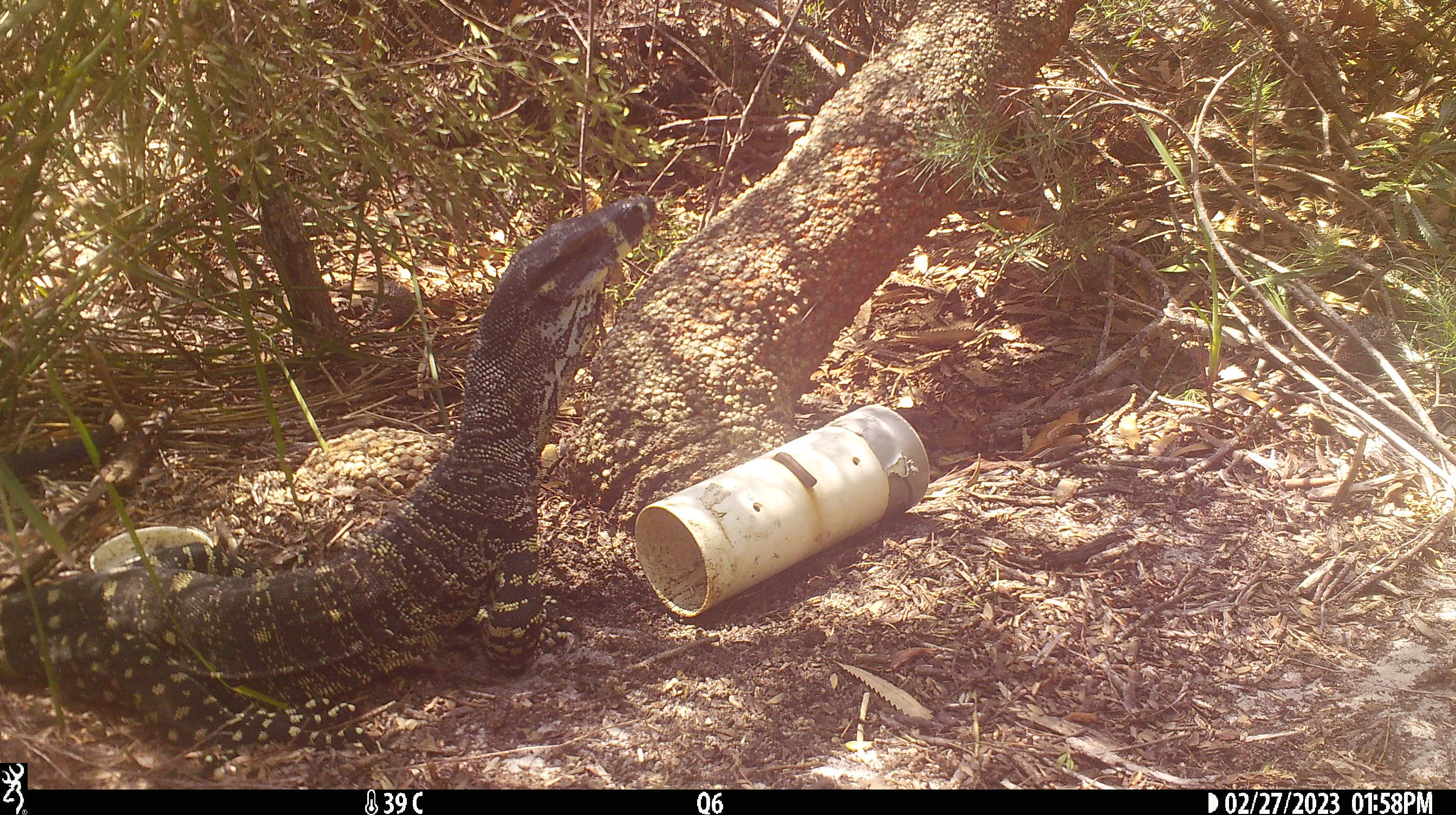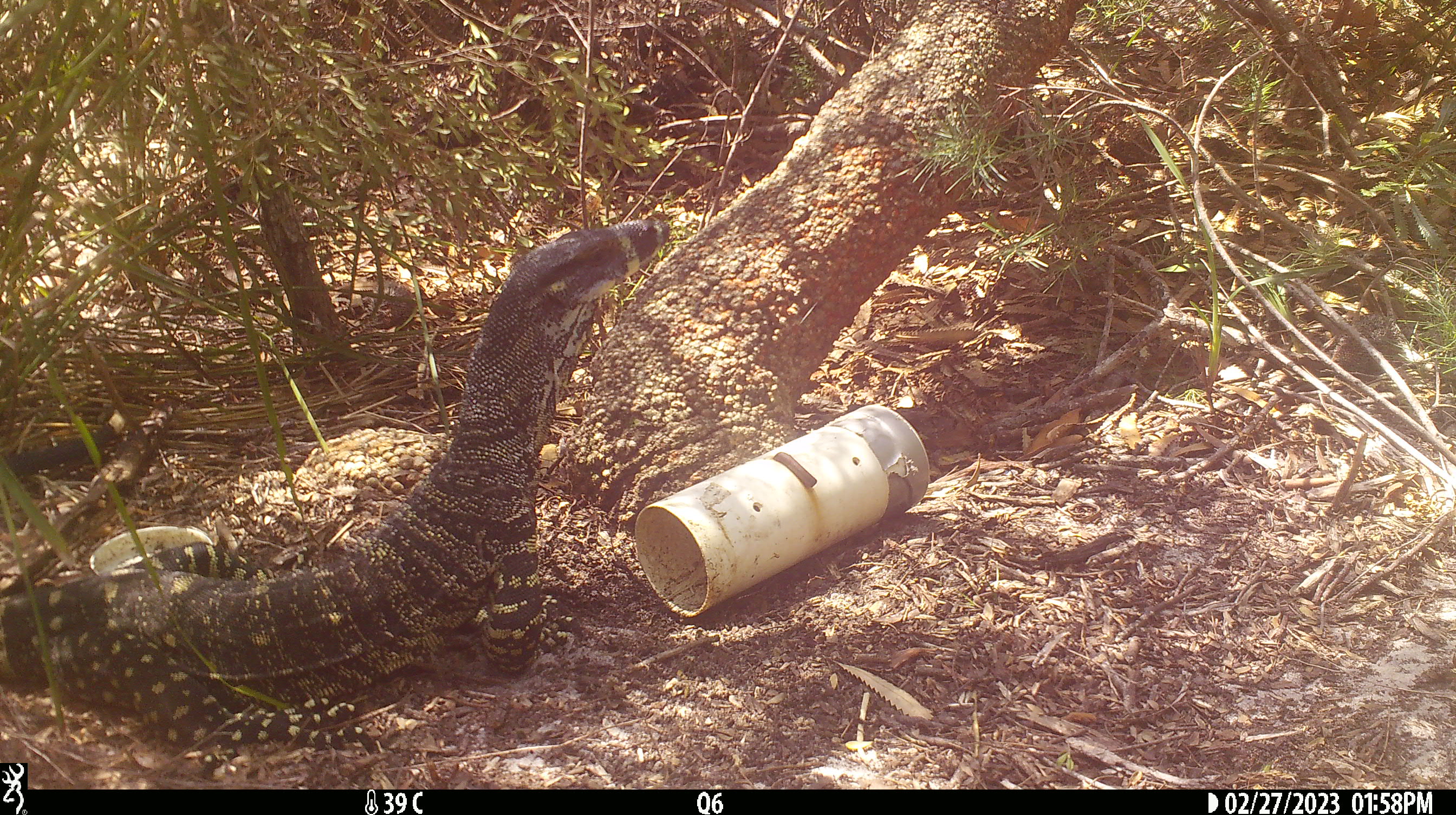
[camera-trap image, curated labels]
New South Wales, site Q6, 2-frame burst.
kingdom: Animalia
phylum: Chordata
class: Reptilia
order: Squamata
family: Varanidae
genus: Varanus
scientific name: Varanus varius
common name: lace monitor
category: goanna